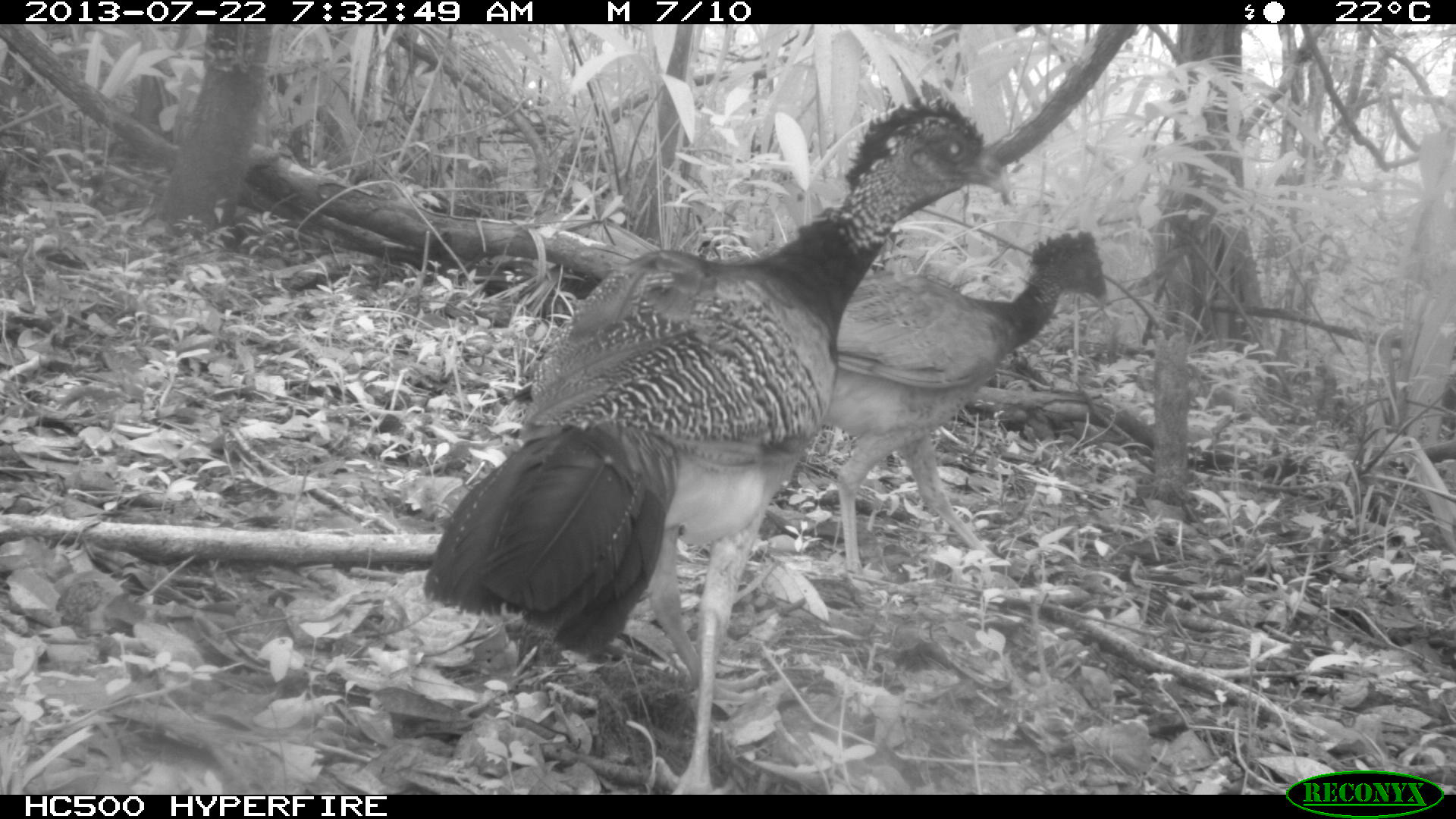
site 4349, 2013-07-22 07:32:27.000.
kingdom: Animalia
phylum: Chordata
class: Aves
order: Galliformes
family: Cracidae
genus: Crax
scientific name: Crax rubra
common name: great curassow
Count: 4.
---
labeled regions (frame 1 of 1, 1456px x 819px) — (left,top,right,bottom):
crax rubra: (422,95,1009,794); (824,231,1108,572)